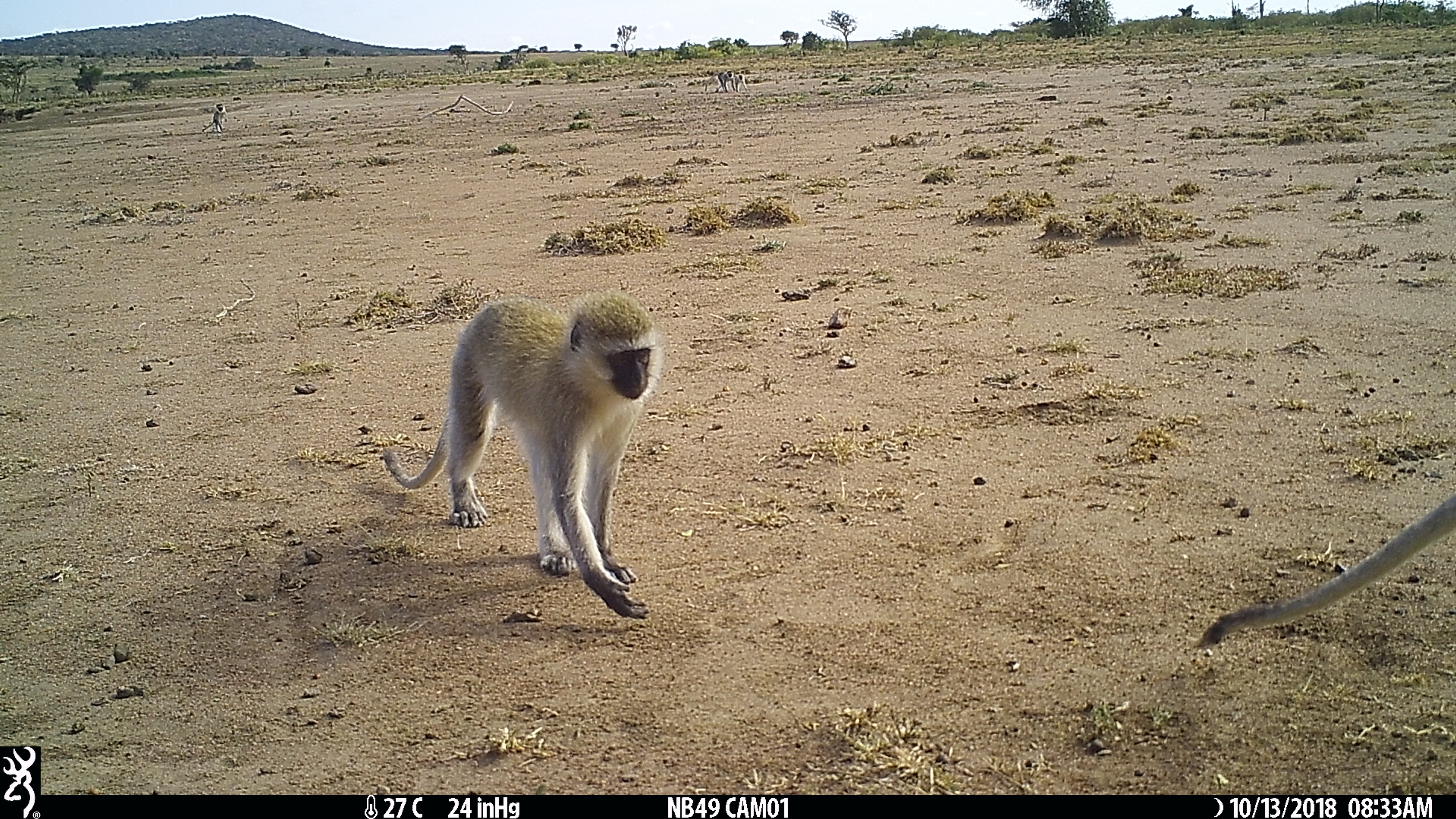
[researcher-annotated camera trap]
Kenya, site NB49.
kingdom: Animalia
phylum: Chordata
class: Mammalia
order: Primates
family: Cercopithecidae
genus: Chlorocebus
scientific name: Chlorocebus pygerythrus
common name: vervet monkey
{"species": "vervet monkey (Chlorocebus pygerythrus)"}